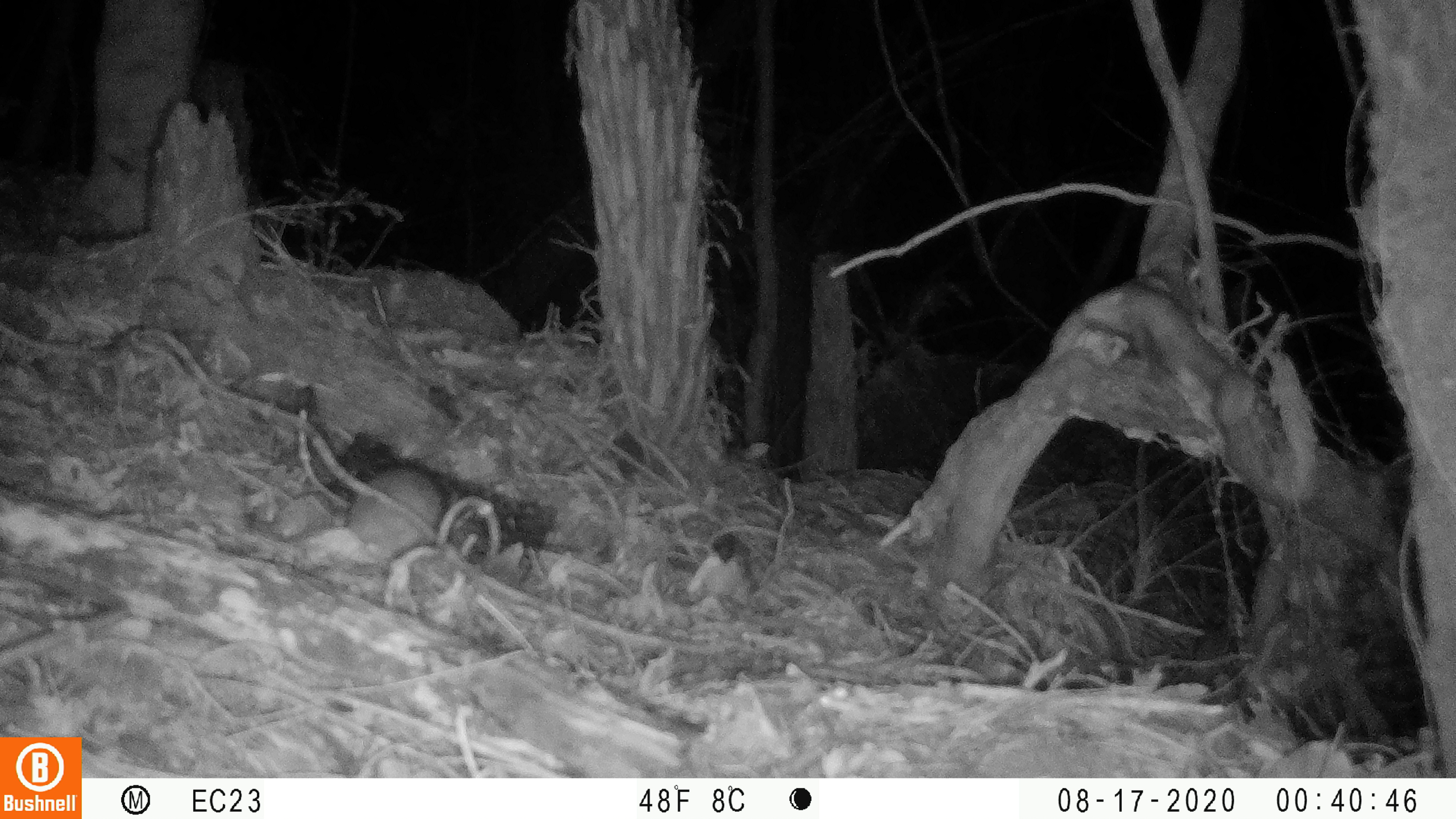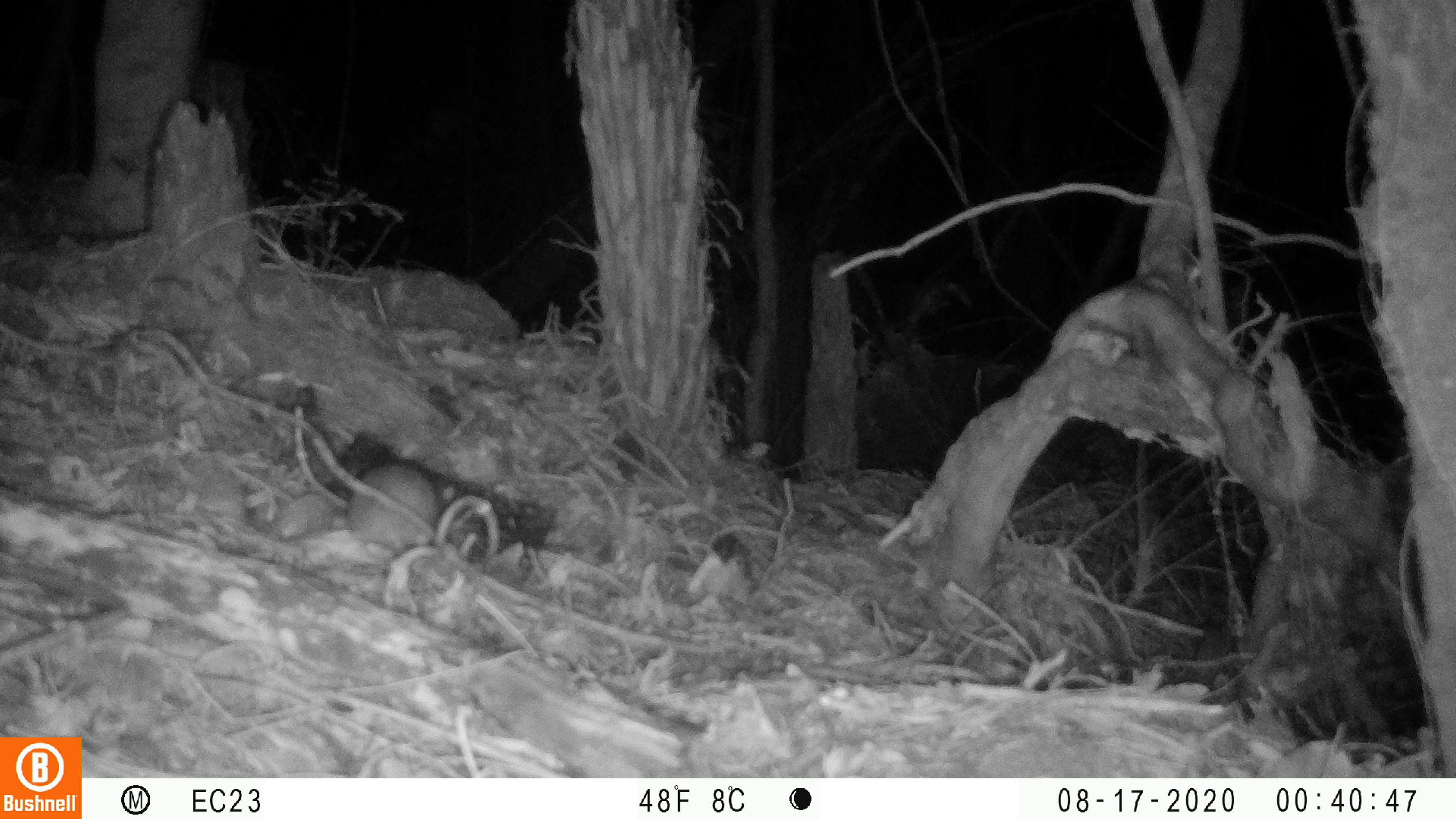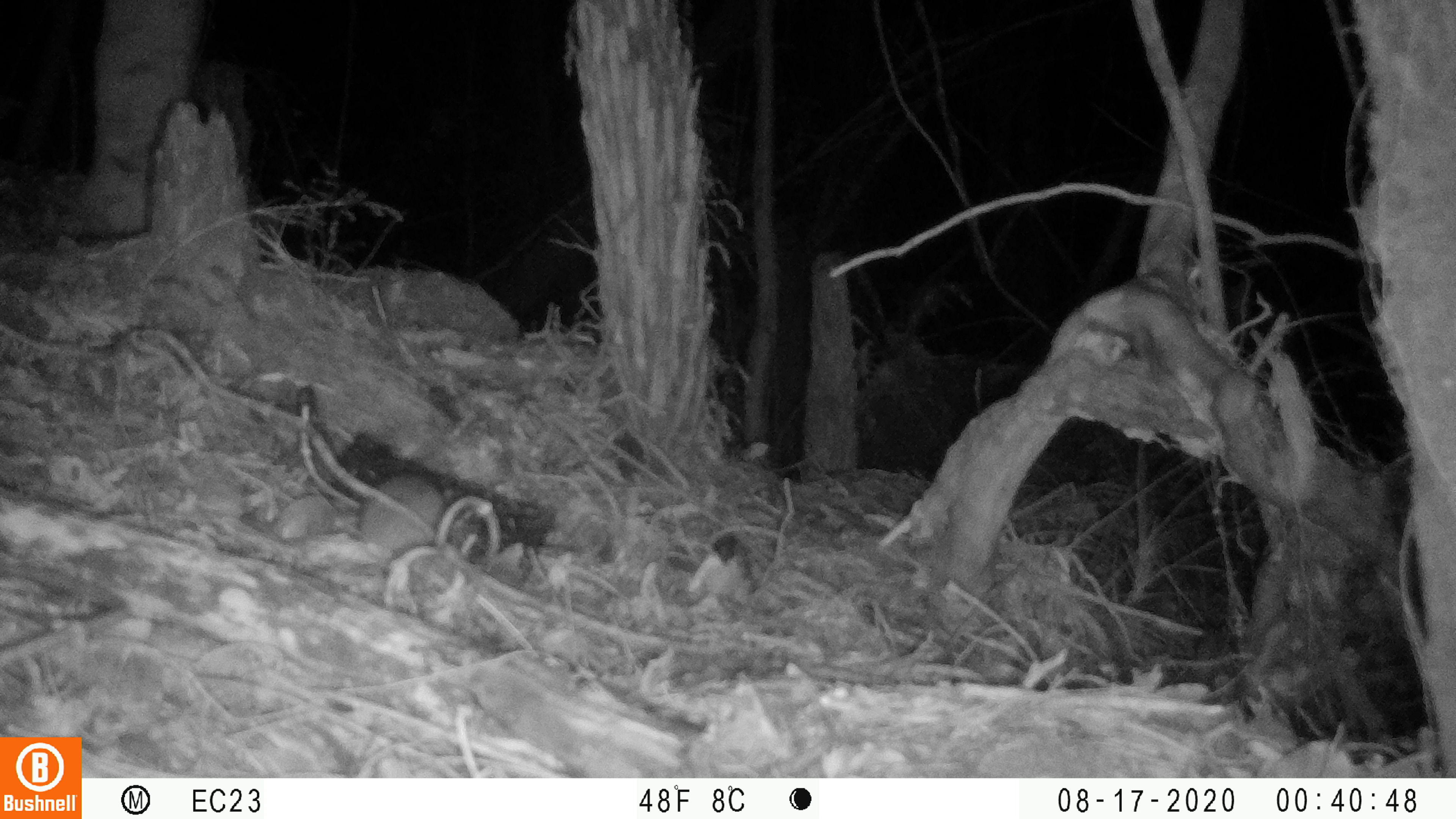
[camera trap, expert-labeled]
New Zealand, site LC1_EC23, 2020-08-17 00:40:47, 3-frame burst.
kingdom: Animalia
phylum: Chordata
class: Mammalia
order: Rodentia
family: Muridae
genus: Rattus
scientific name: Rattus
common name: rat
Rat (Rattus).